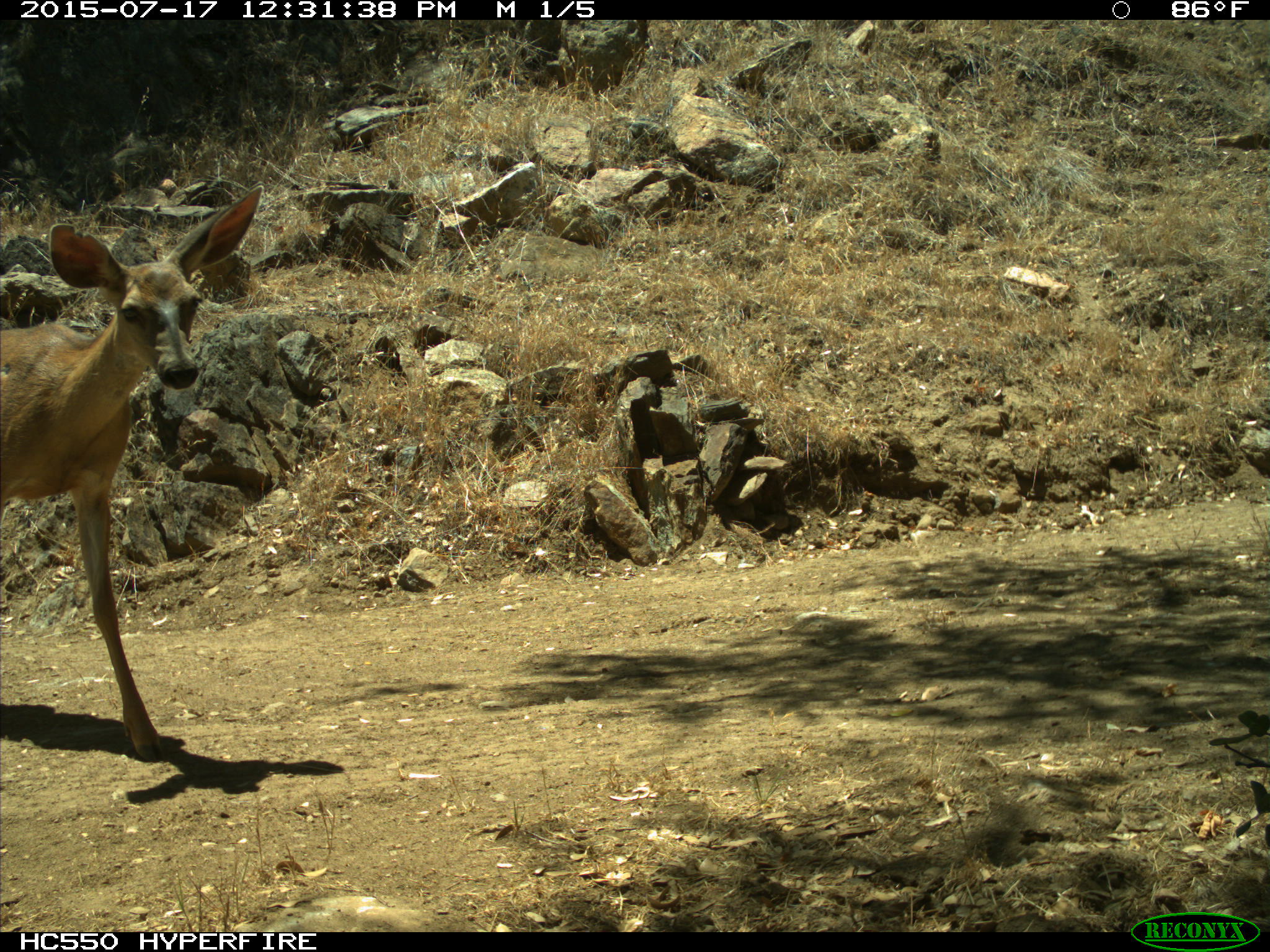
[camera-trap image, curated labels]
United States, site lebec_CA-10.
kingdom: Animalia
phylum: Chordata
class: Mammalia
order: Artiodactyla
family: Cervidae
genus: Odocoileus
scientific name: Odocoileus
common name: deer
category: unidentified deer